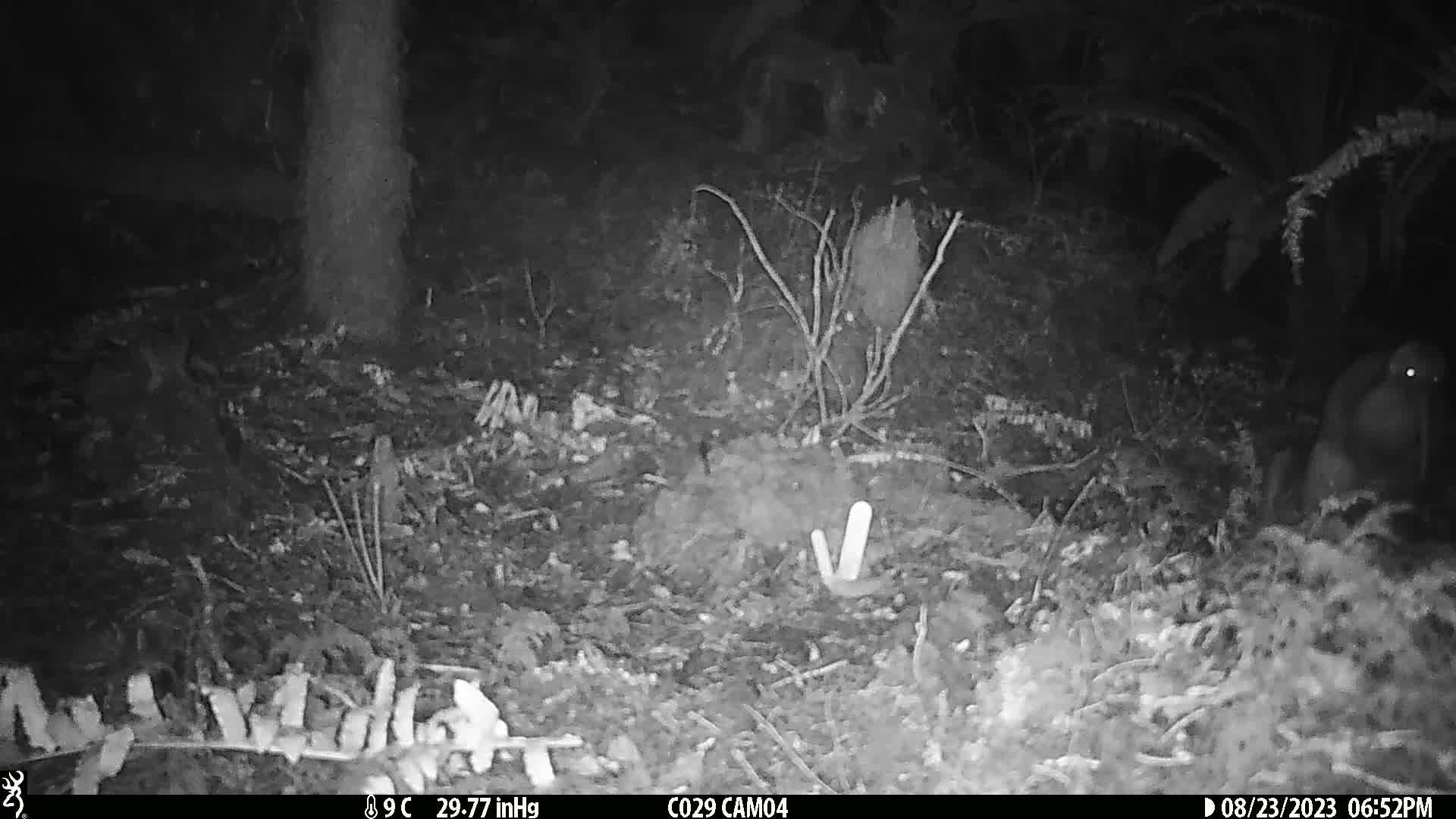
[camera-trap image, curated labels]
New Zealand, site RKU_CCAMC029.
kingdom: Animalia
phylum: Chordata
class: Aves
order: Apterygiformes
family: Apterygidae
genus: Apteryx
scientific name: Apteryx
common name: kiwi